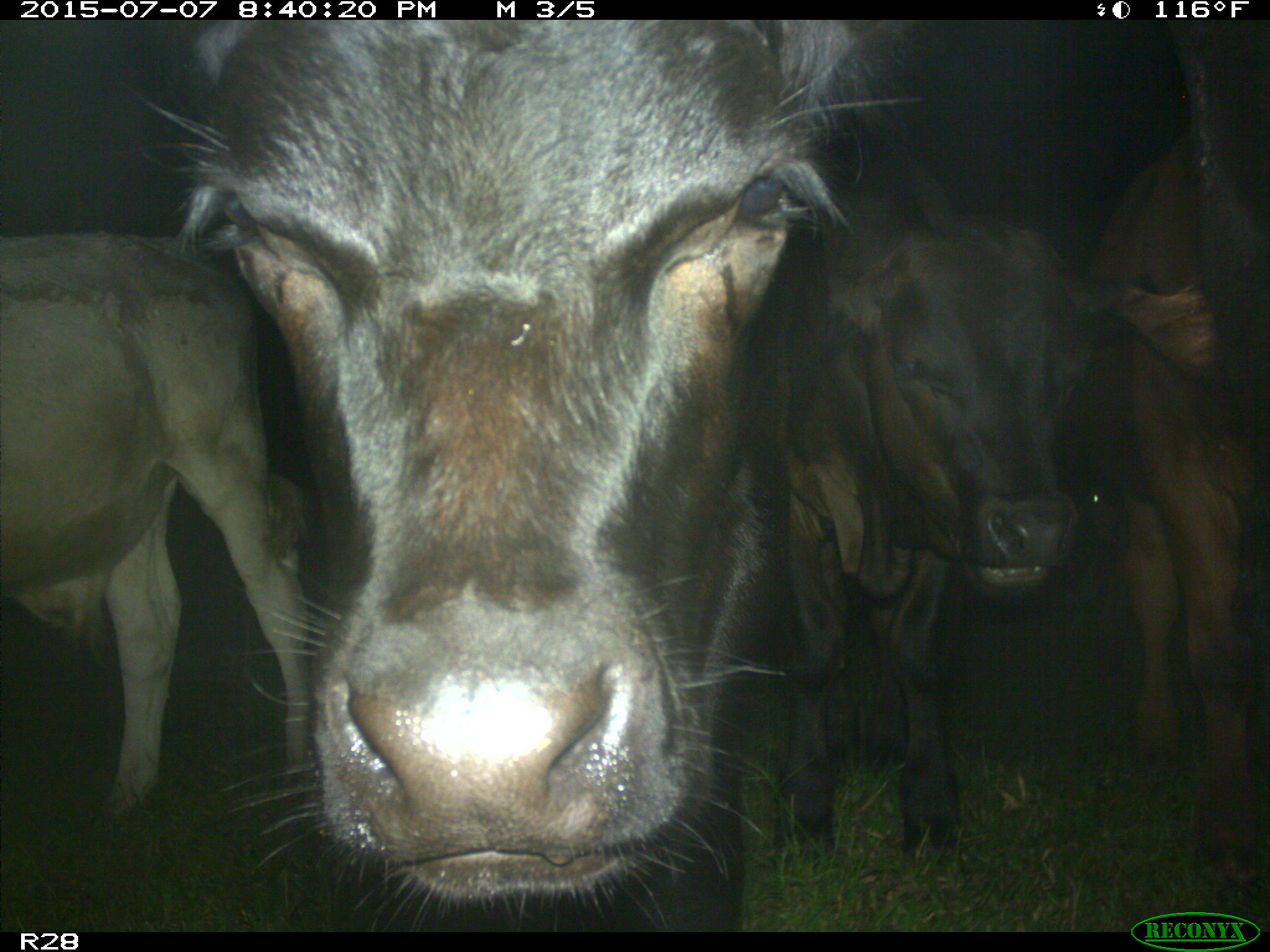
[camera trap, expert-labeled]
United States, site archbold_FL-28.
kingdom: Animalia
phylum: Chordata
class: Mammalia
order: Artiodactyla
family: Bovidae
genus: Bos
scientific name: Bos taurus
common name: domestic cow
Bos taurus (domestic cow).